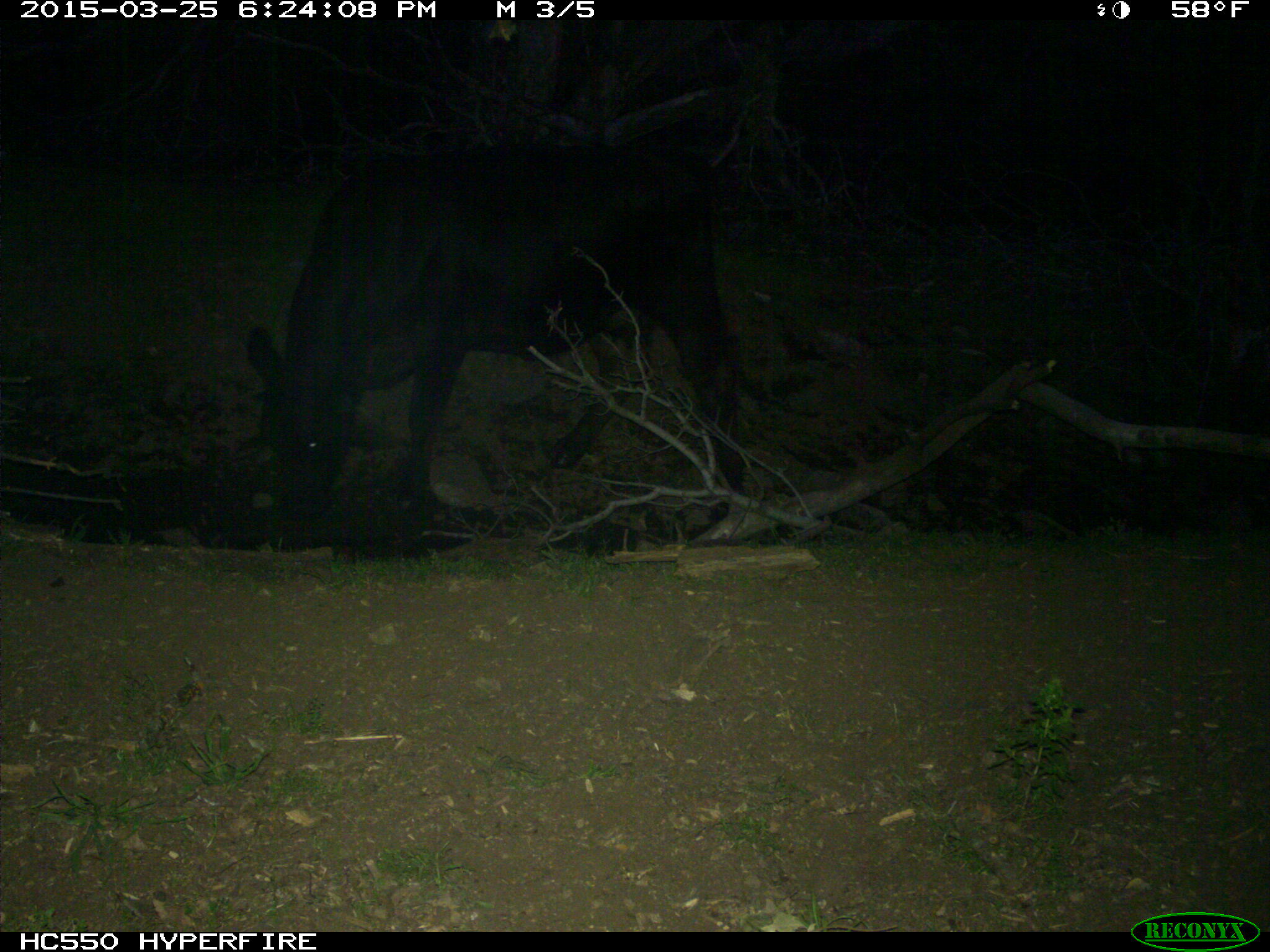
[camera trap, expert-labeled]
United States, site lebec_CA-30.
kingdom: Animalia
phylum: Chordata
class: Mammalia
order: Artiodactyla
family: Bovidae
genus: Bos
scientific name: Bos taurus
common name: domestic cow